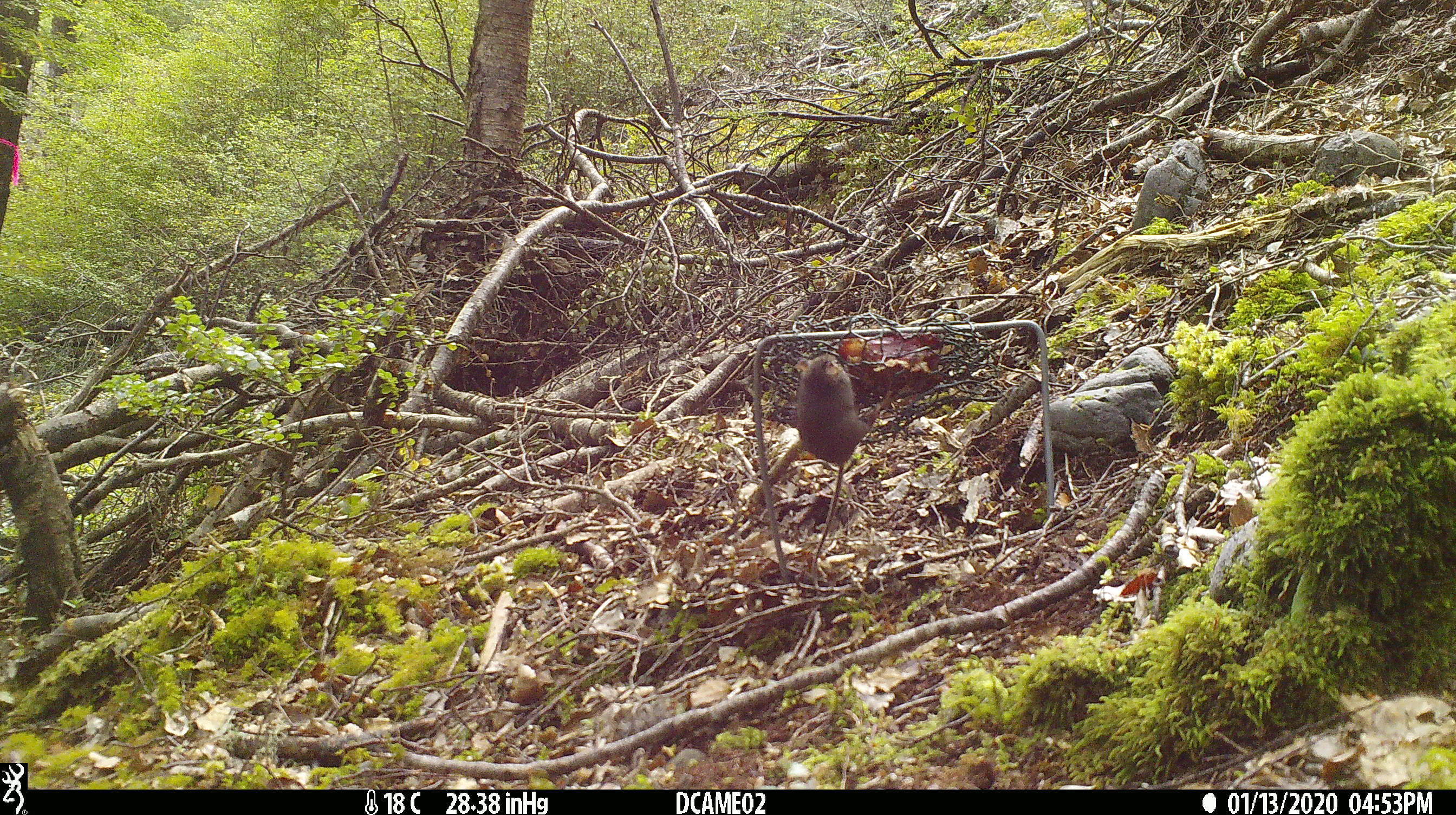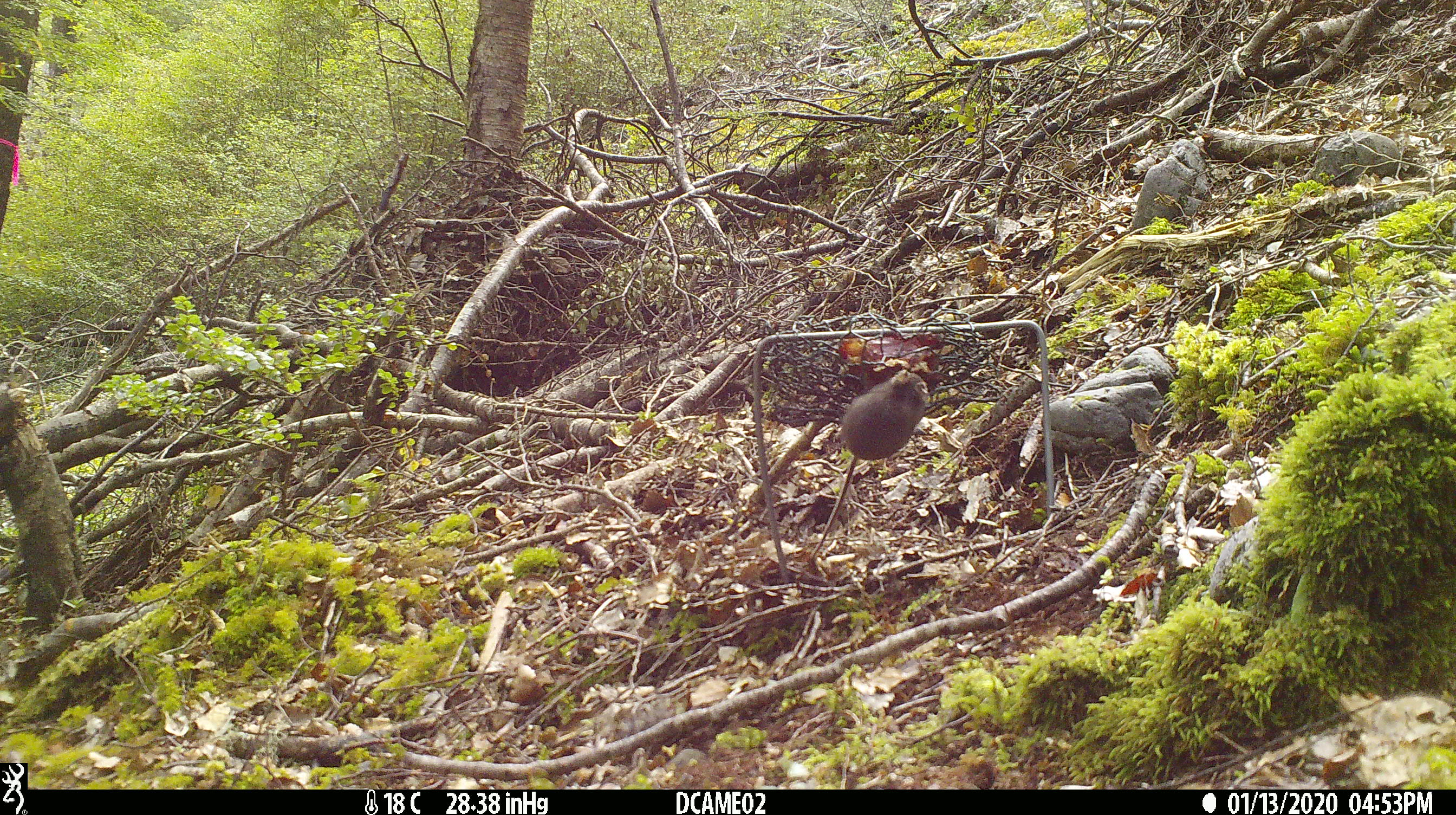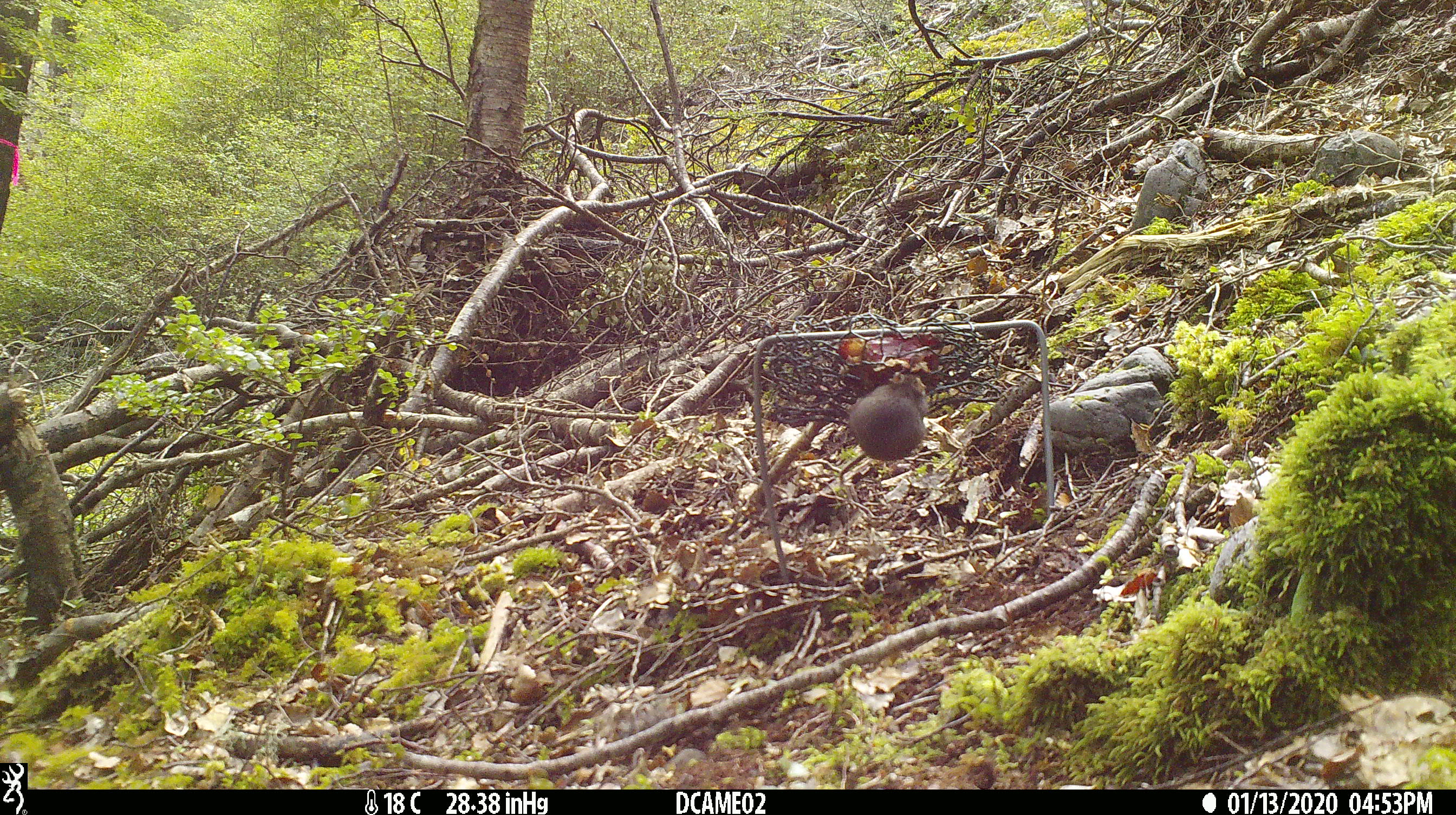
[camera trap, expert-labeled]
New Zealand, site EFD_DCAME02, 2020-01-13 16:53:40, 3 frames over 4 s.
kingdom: Animalia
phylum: Chordata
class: Mammalia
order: Rodentia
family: Muridae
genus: Mus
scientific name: Mus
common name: mouse